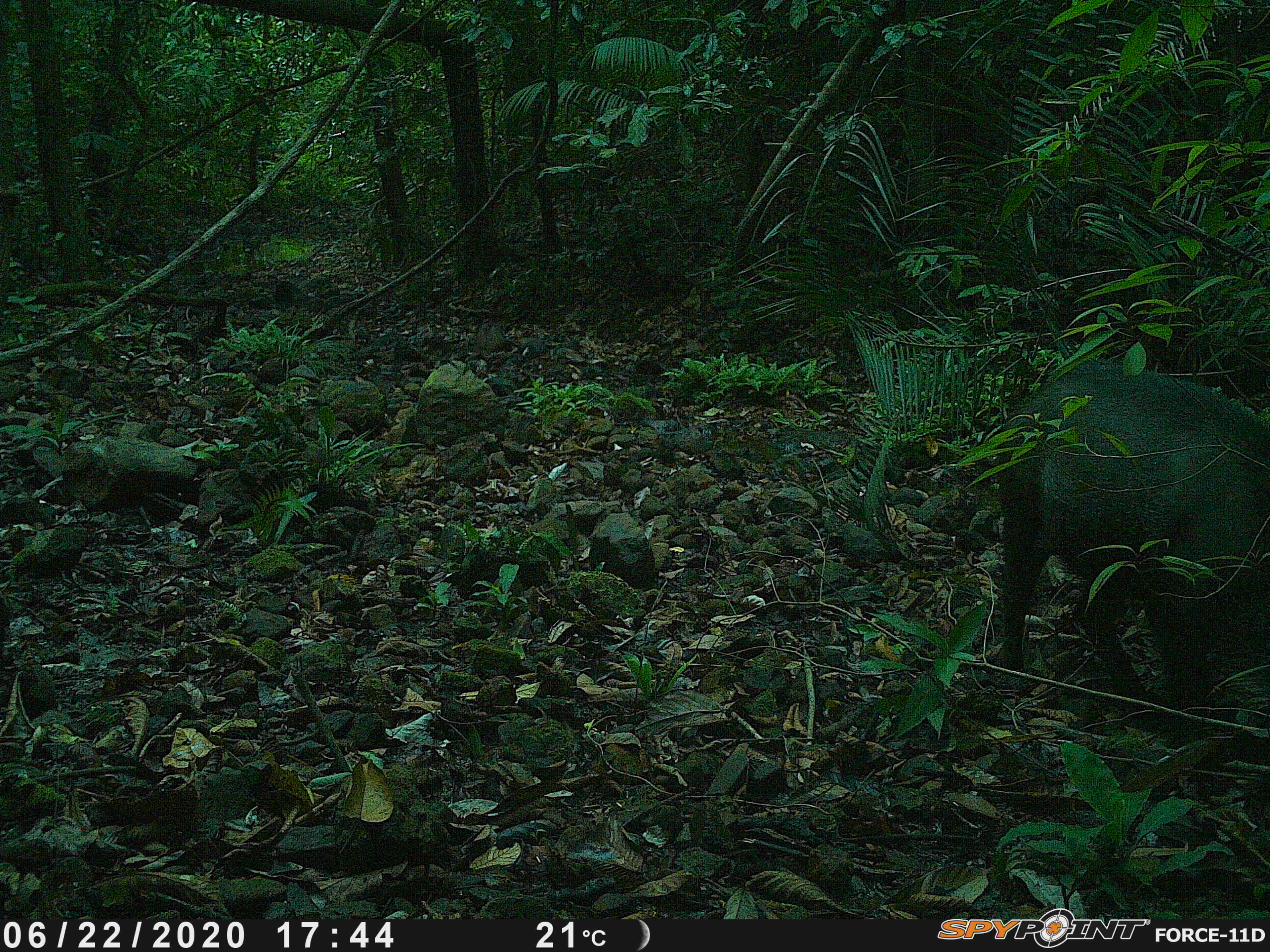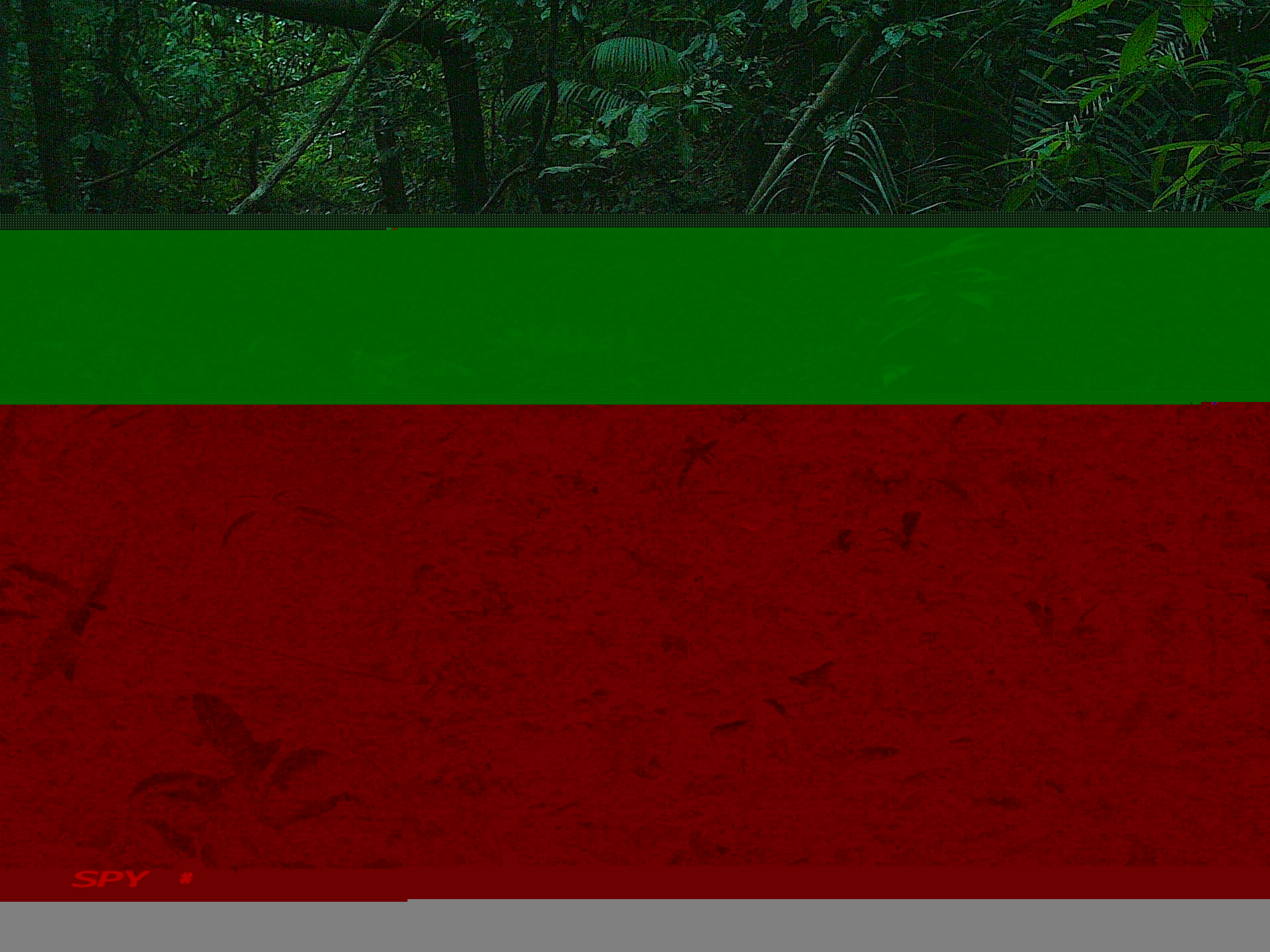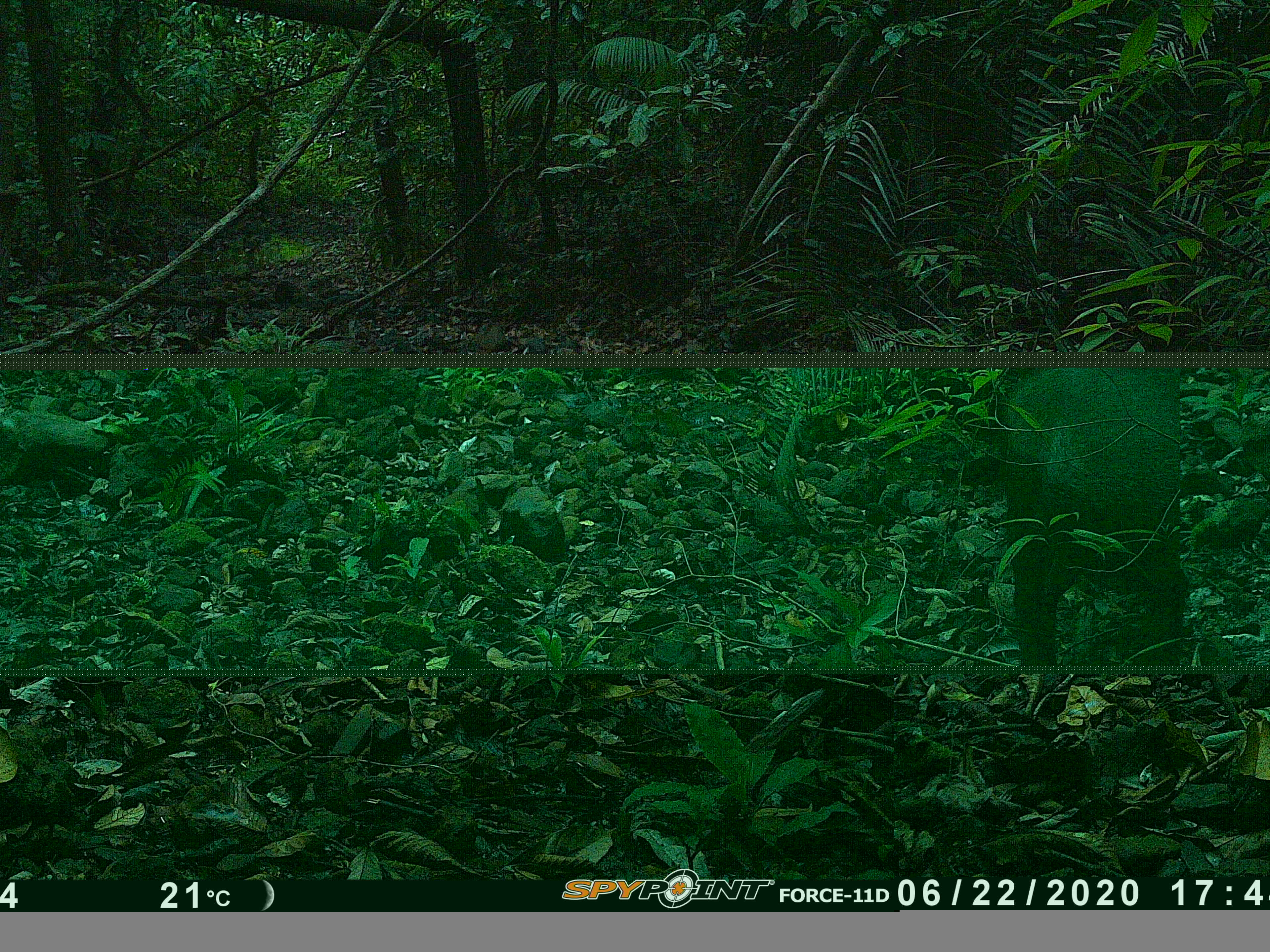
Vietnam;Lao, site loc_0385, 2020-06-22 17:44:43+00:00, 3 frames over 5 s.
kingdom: Animalia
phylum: Chordata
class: Mammalia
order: Artiodactyla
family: Suidae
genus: Sus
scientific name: Sus scrofa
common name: eurasian wild pig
Eurasian wild pig (Sus scrofa). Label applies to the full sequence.